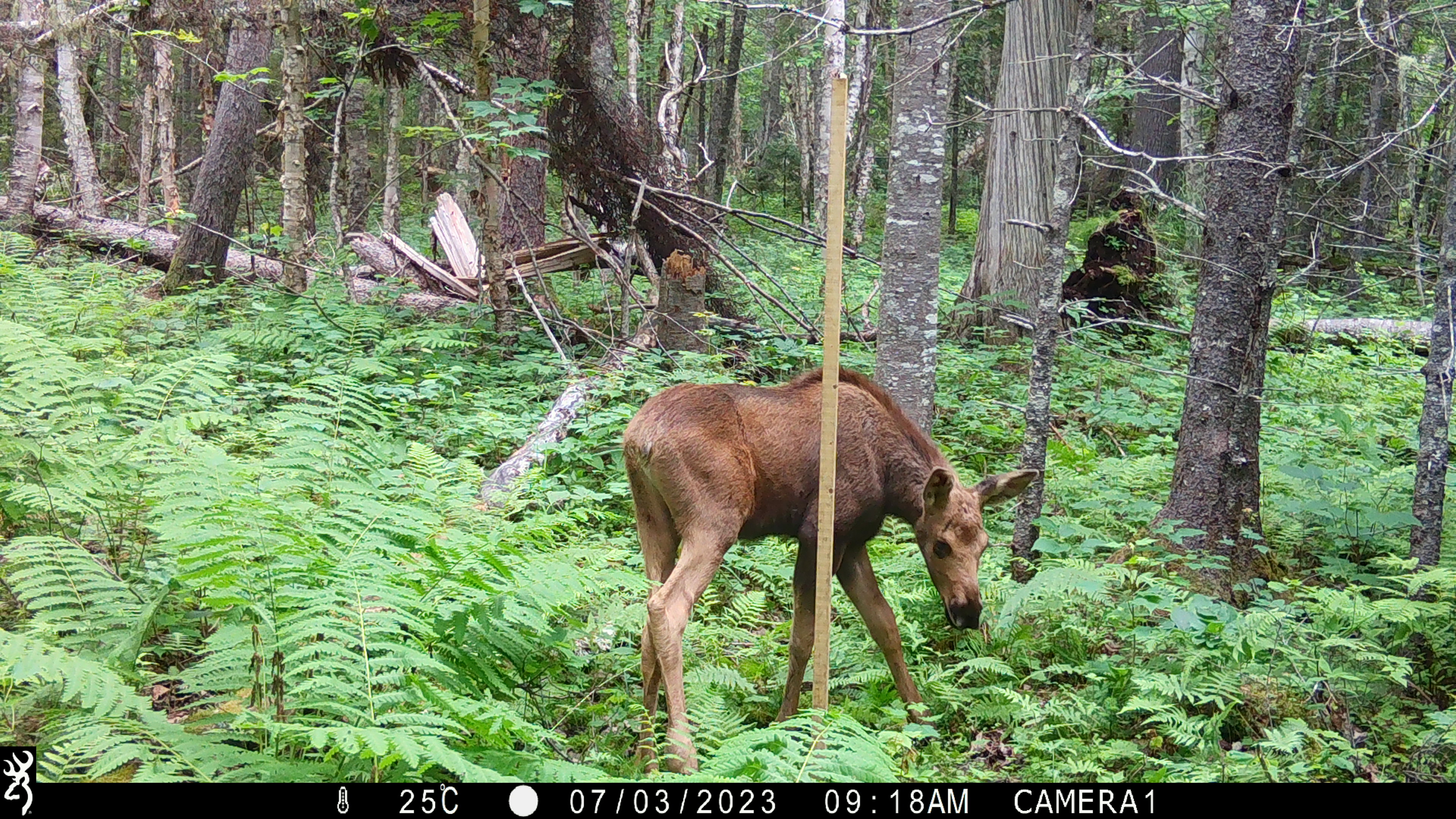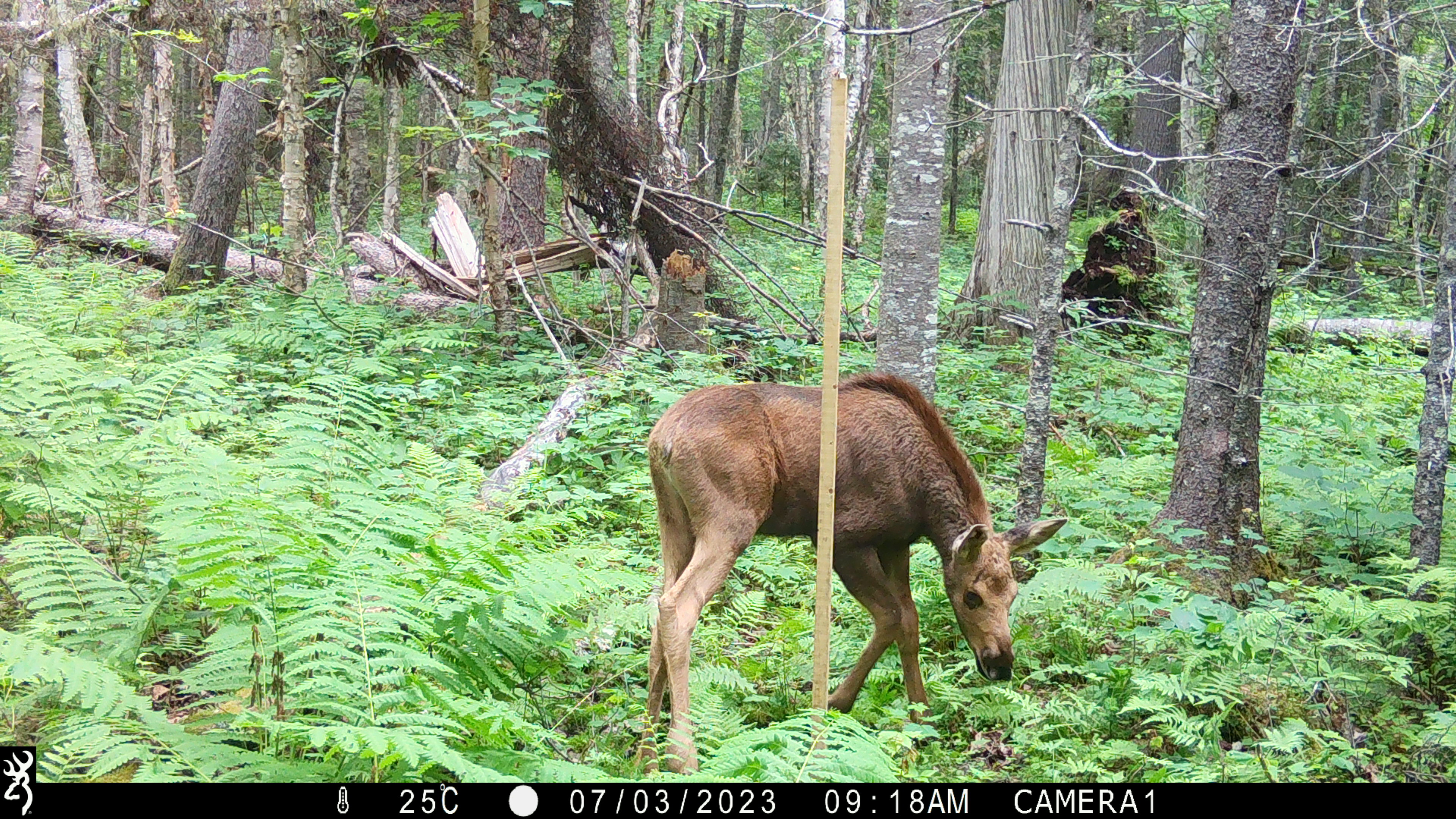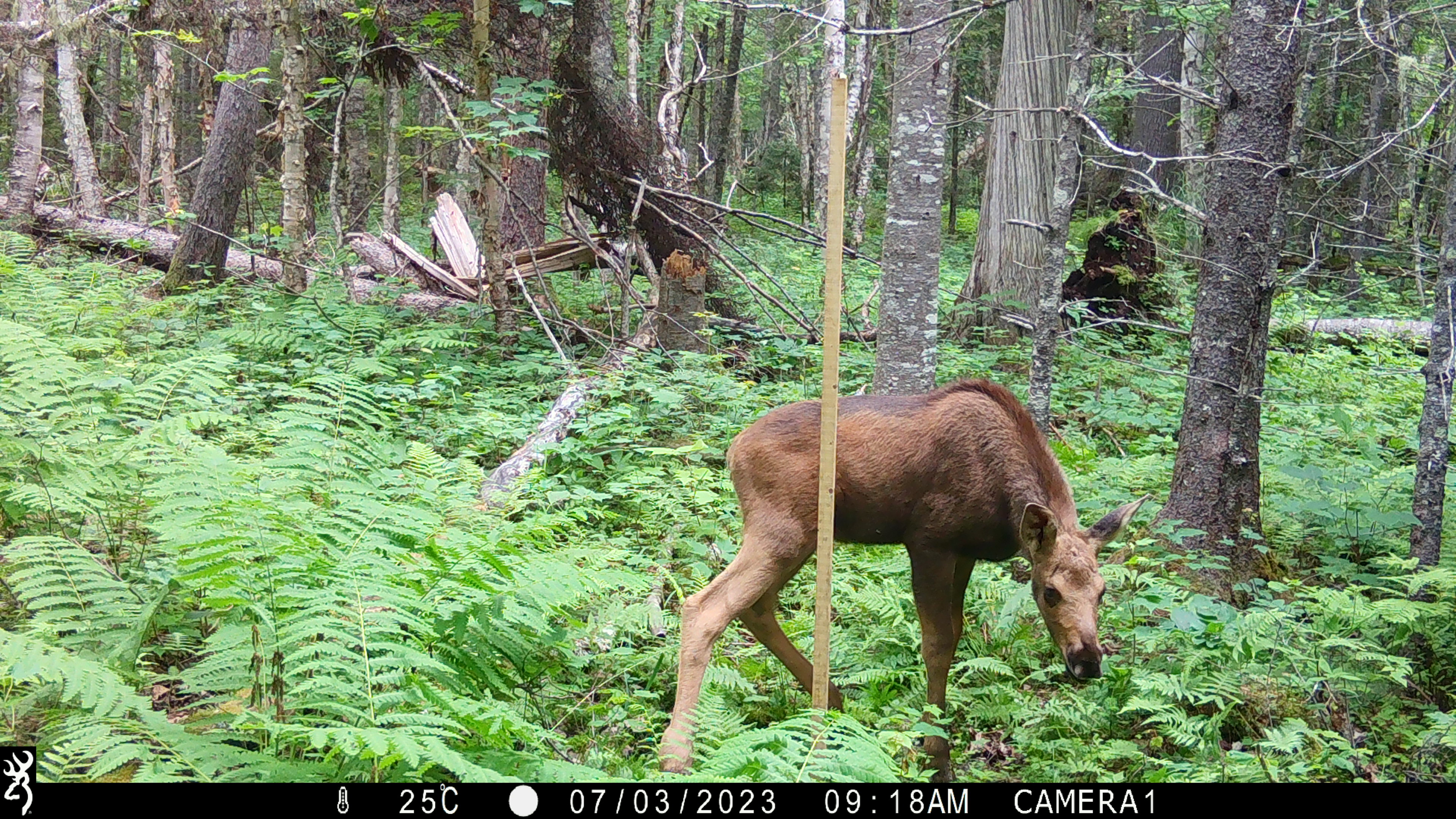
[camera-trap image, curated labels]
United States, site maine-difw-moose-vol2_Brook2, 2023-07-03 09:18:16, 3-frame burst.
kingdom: Animalia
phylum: Chordata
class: Mammalia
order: Artiodactyla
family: Cervidae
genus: Alces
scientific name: Alces alces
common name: moose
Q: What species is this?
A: Moose (Alces alces).